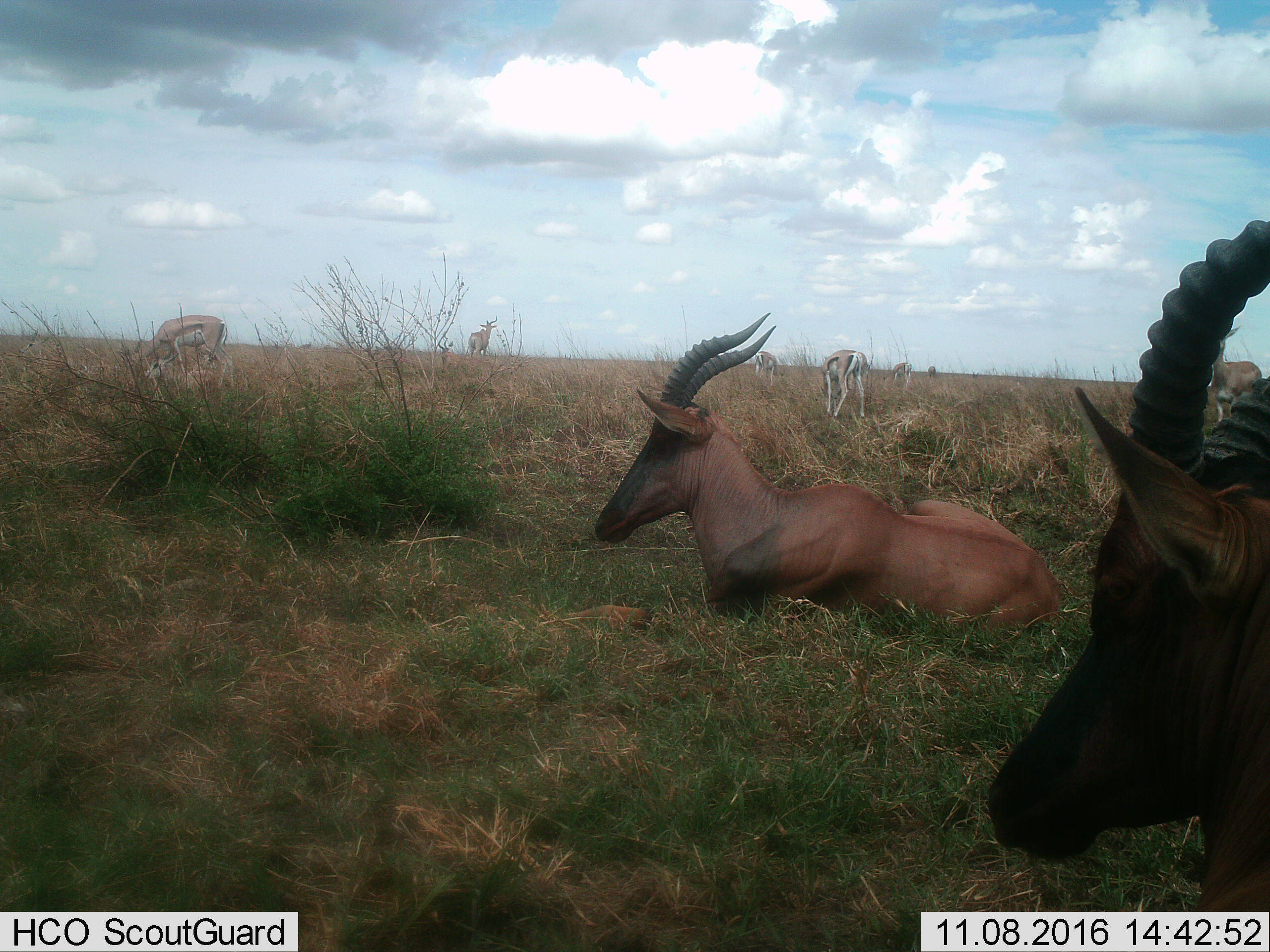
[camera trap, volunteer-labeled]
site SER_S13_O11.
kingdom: Animalia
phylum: Chordata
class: Mammalia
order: Artiodactyla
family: Bovidae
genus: Alcelaphus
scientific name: Alcelaphus buselaphus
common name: hartebeest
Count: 2.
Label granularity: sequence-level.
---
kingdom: Animalia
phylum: Chordata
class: Mammalia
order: Artiodactyla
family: Bovidae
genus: Damaliscus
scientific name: Damaliscus lunatus jimela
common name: topi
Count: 2.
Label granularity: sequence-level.